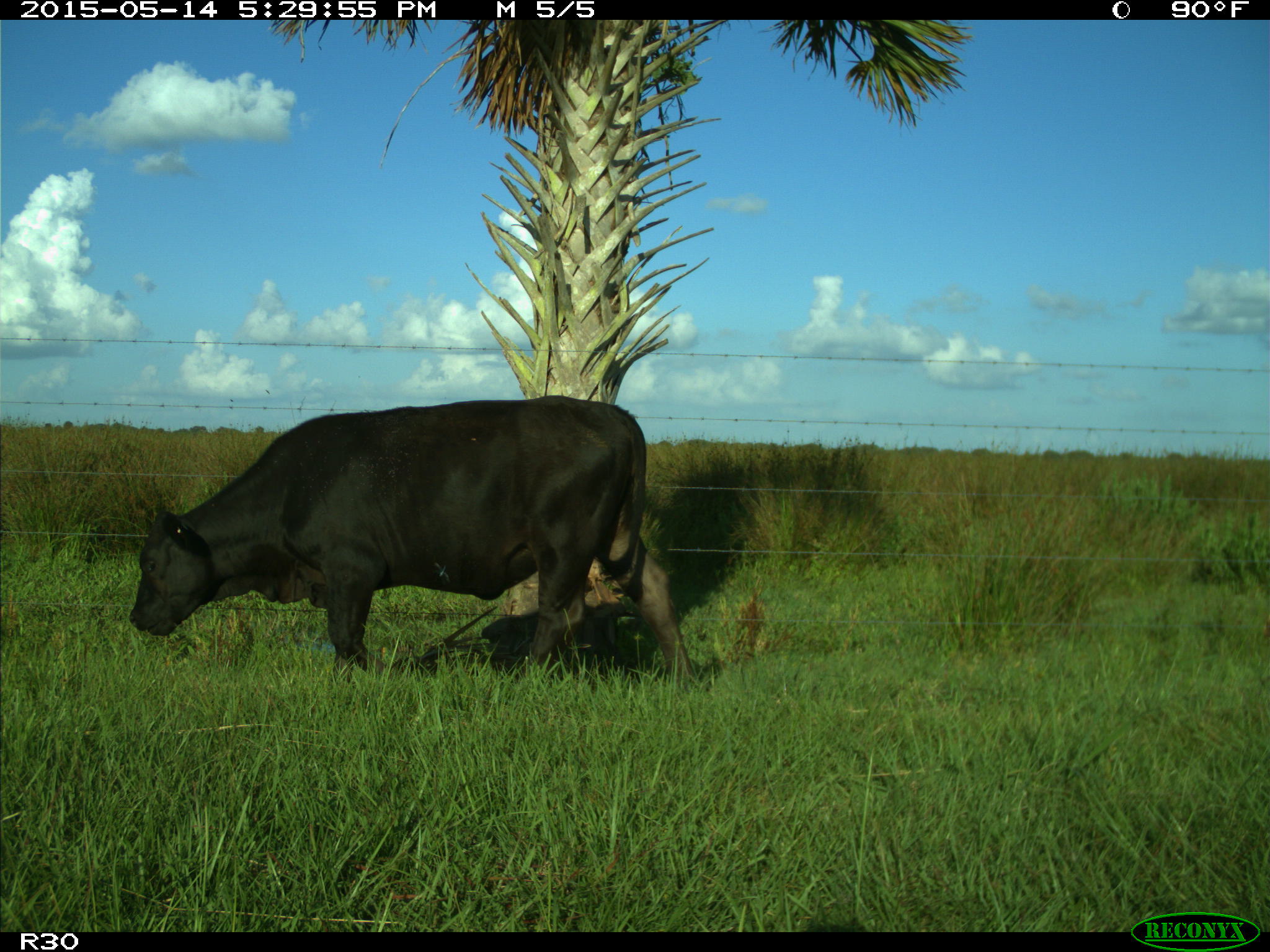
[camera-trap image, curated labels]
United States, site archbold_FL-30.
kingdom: Animalia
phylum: Chordata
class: Mammalia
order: Artiodactyla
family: Bovidae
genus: Bos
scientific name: Bos taurus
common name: domestic cow